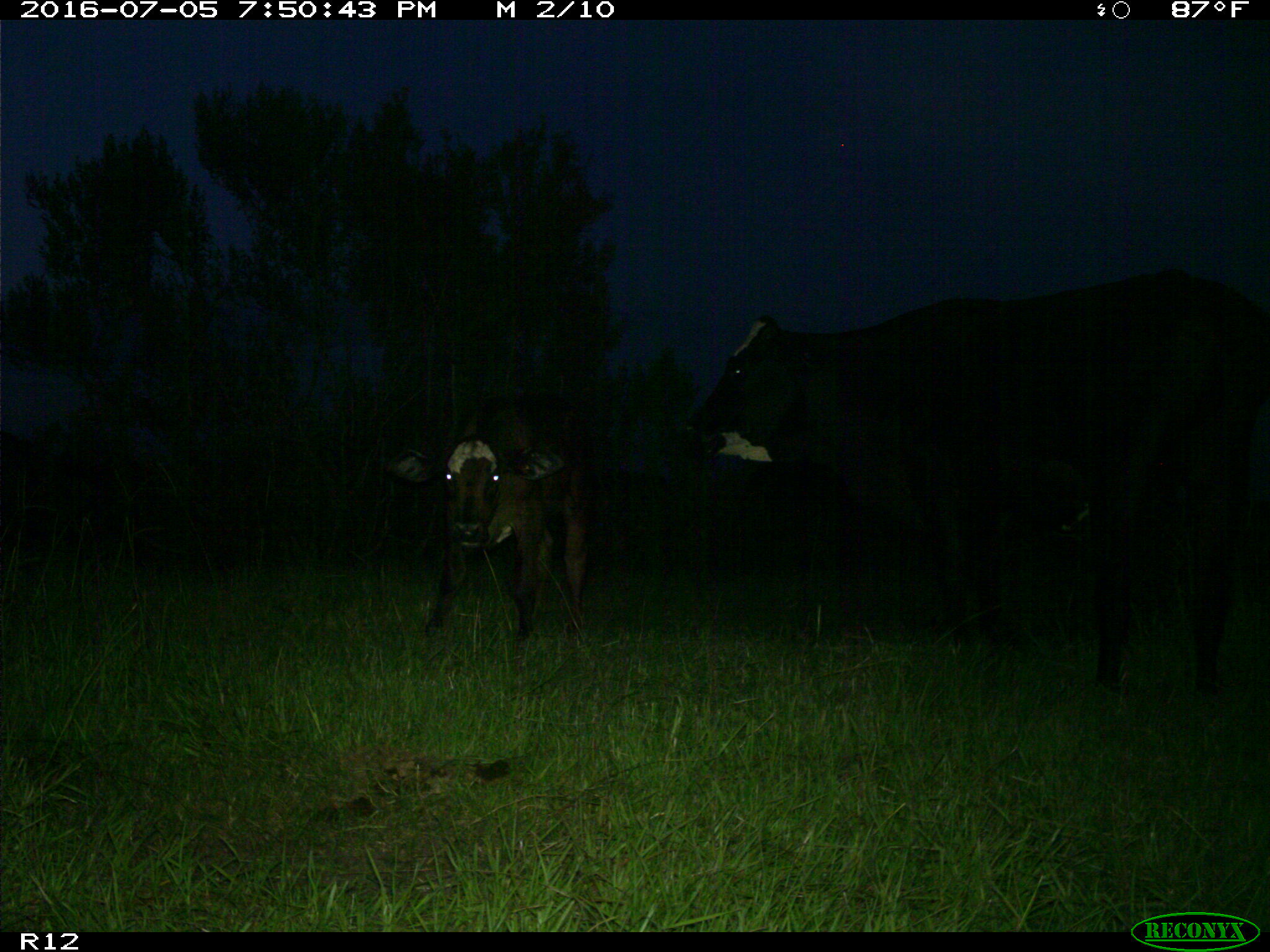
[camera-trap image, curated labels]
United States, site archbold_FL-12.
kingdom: Animalia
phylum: Chordata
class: Mammalia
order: Artiodactyla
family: Bovidae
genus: Bos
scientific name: Bos taurus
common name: domestic cow